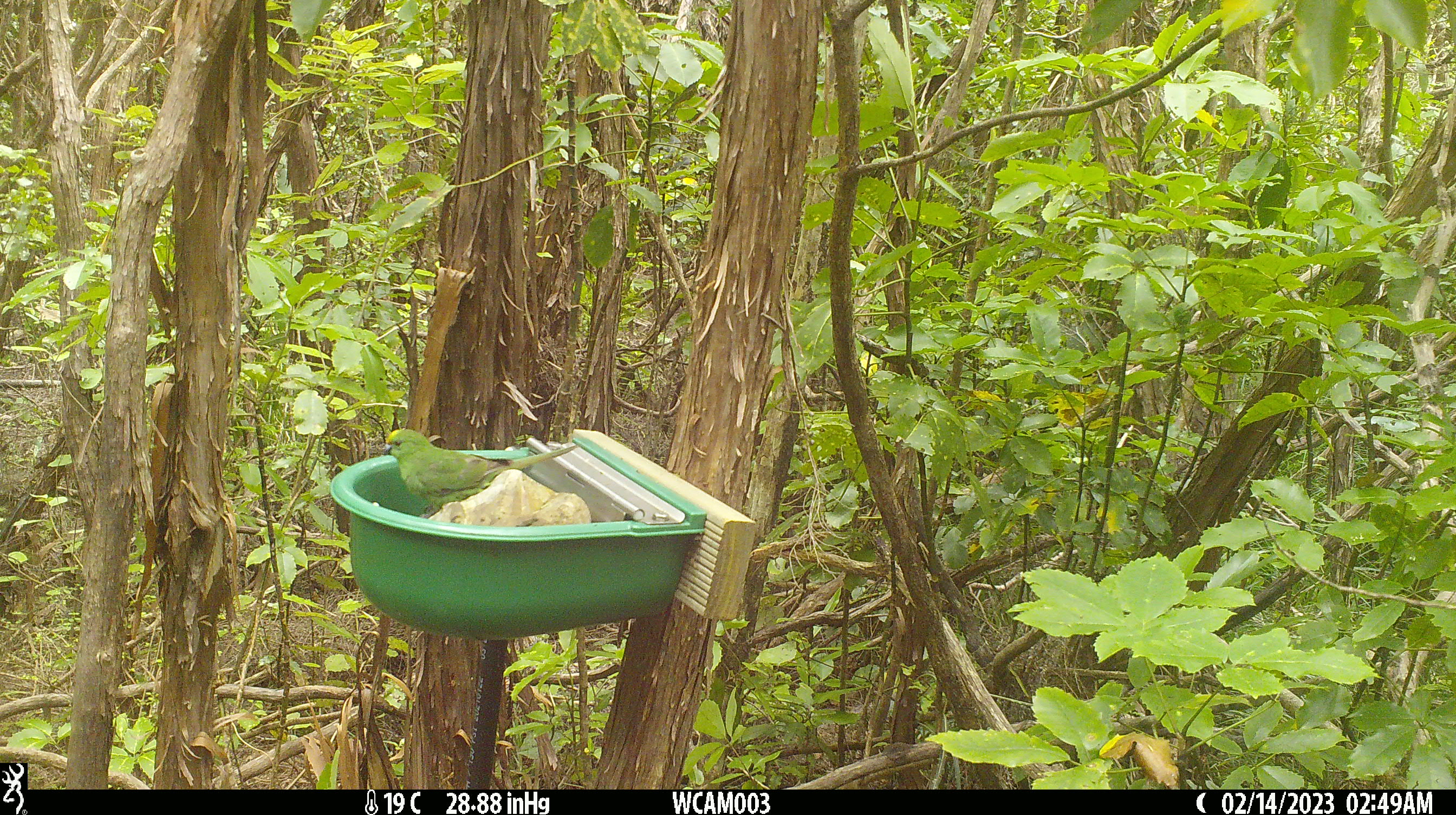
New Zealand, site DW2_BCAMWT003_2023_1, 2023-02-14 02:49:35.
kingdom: Animalia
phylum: Chordata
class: Aves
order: Psittaciformes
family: Psittaculidae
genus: Cyanoramphus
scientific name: Cyanoramphus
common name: parakeet